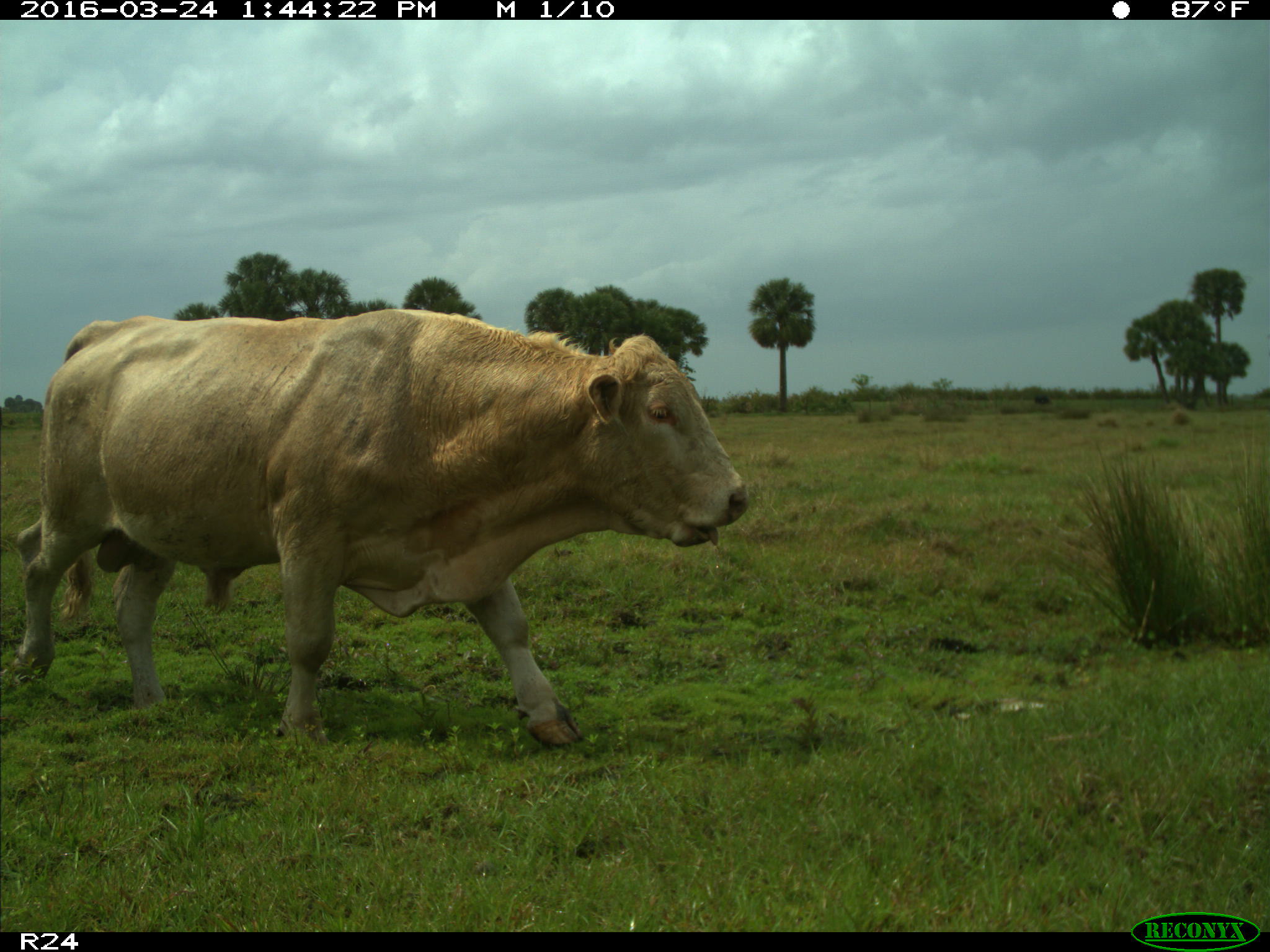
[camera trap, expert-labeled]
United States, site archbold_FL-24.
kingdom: Animalia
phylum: Chordata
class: Mammalia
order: Artiodactyla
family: Bovidae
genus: Bos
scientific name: Bos taurus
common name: domestic cow